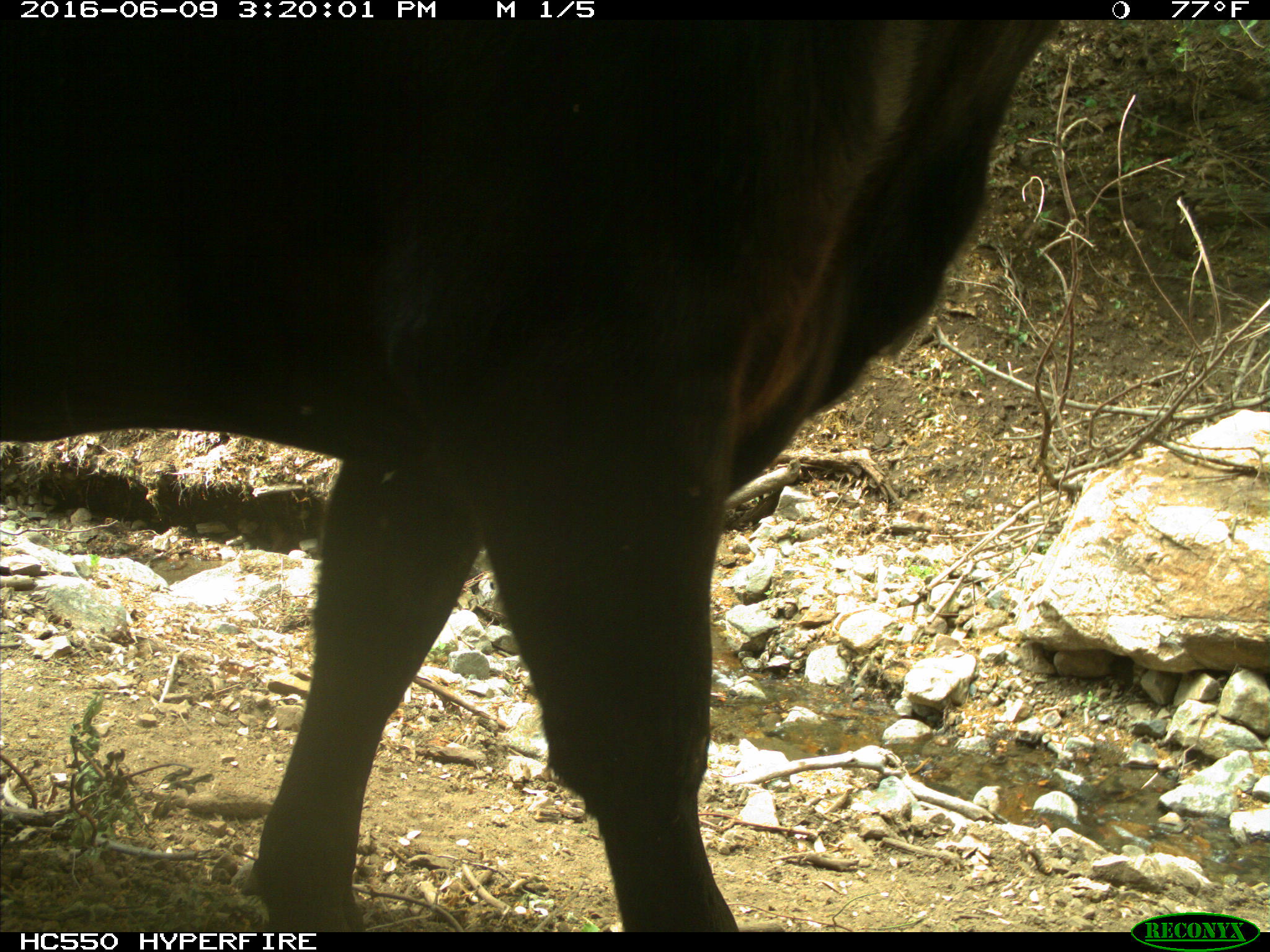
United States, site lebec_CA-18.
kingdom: Animalia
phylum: Chordata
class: Mammalia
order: Artiodactyla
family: Bovidae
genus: Bos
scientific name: Bos taurus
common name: domestic cow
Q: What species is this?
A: Bos taurus (domestic cow).